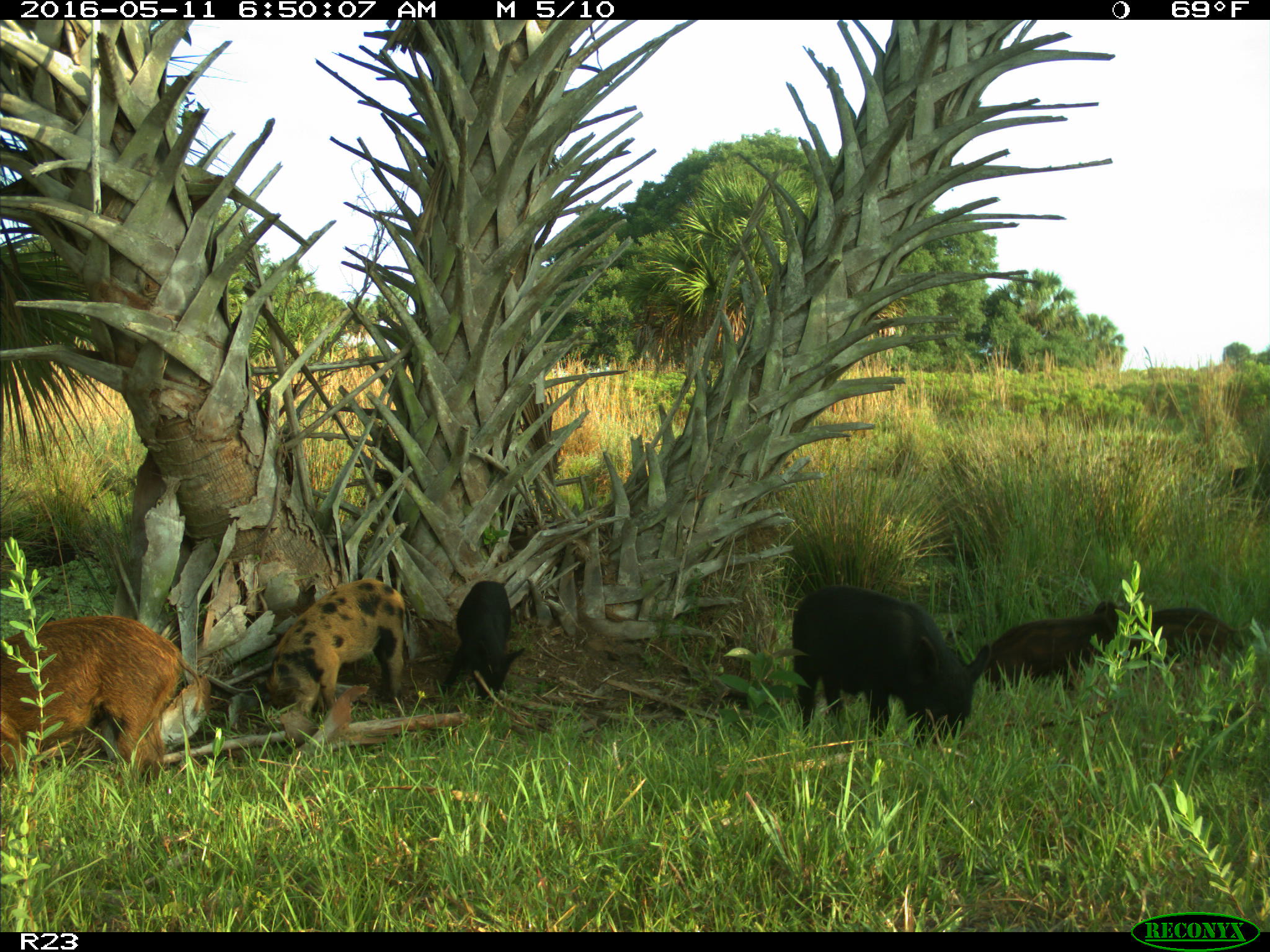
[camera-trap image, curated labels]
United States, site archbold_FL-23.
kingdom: Animalia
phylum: Chordata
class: Mammalia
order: Artiodactyla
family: Suidae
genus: Sus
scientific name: Sus scrofa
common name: wild boar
Sus scrofa (wild boar).